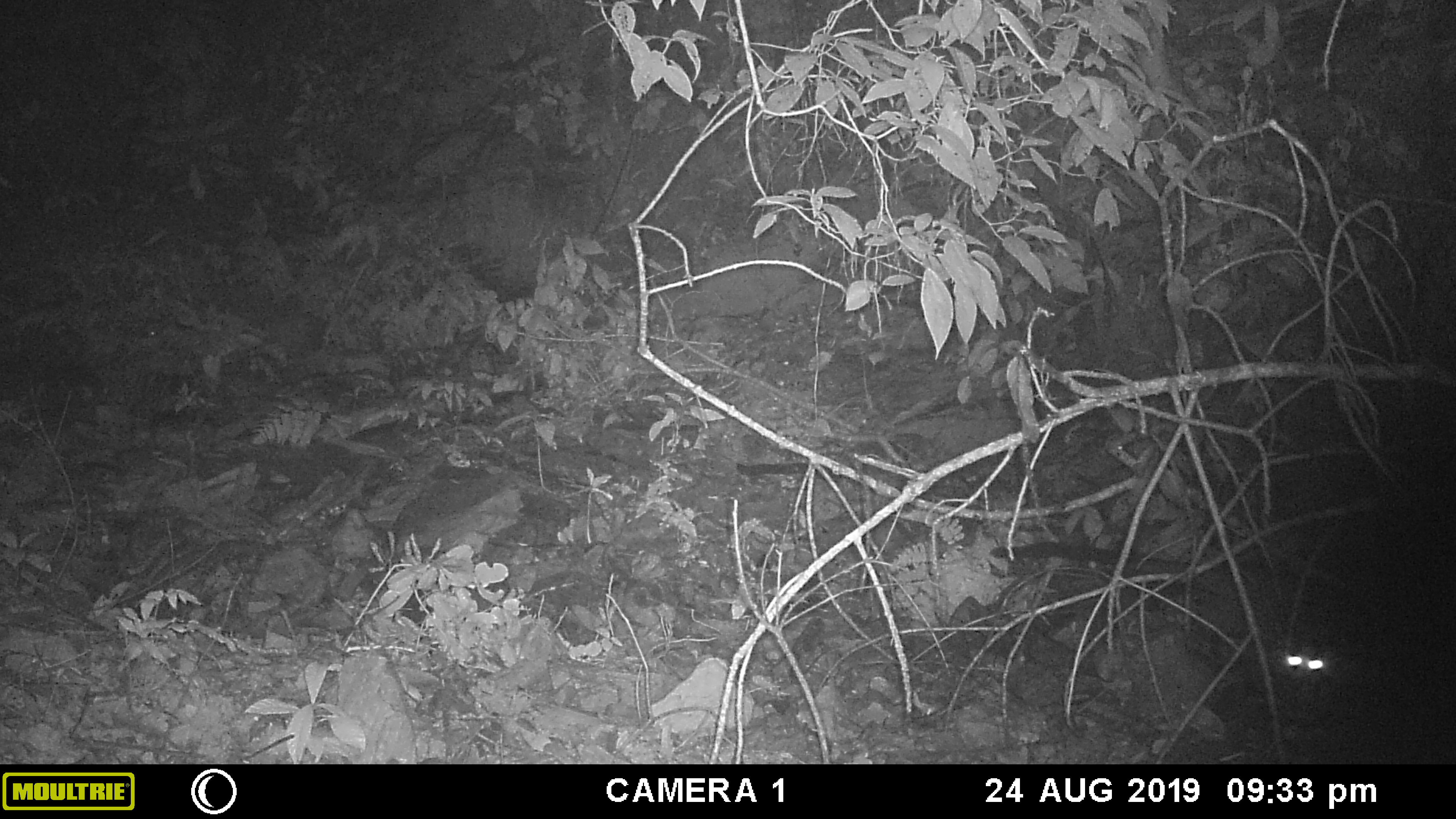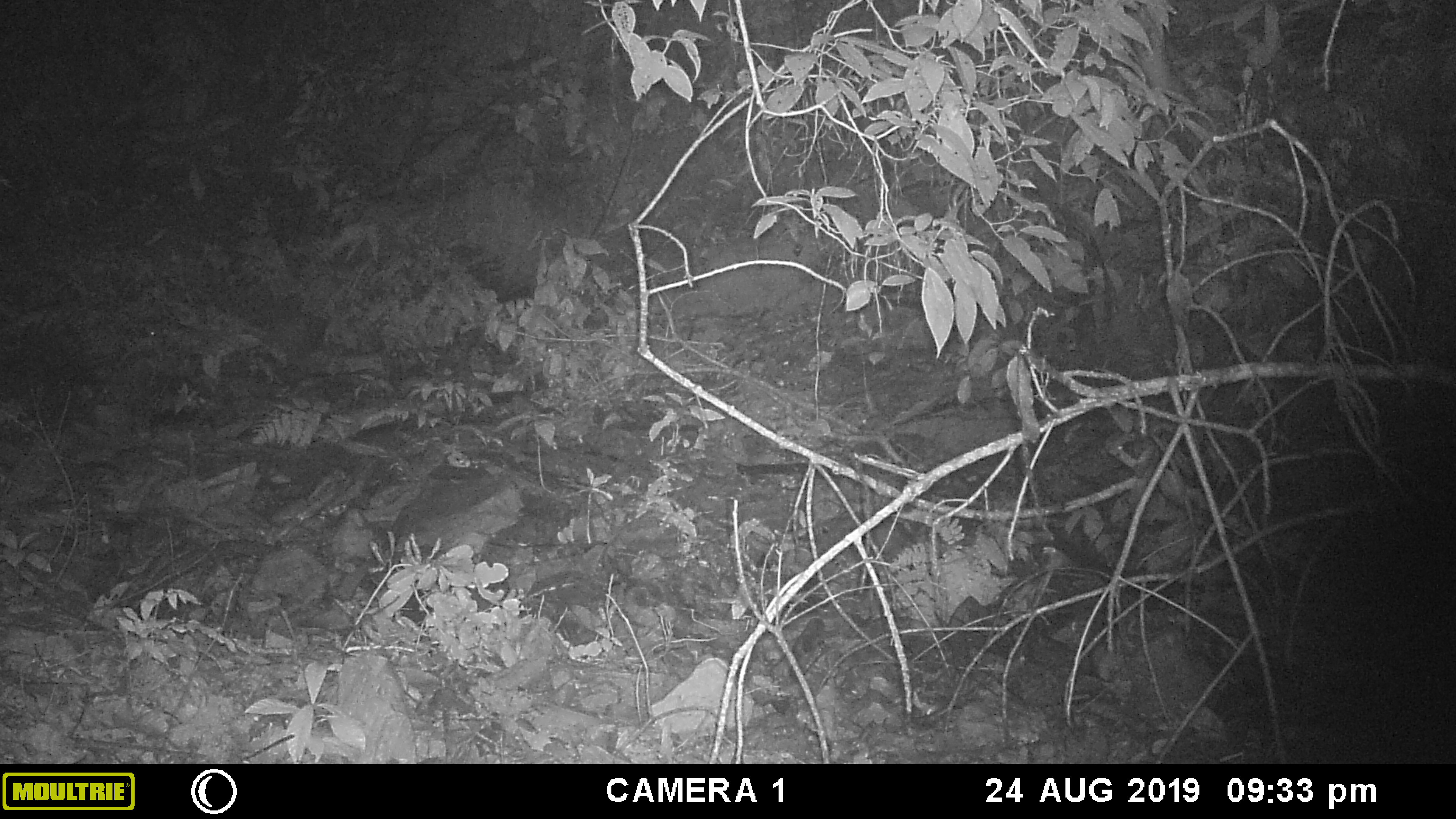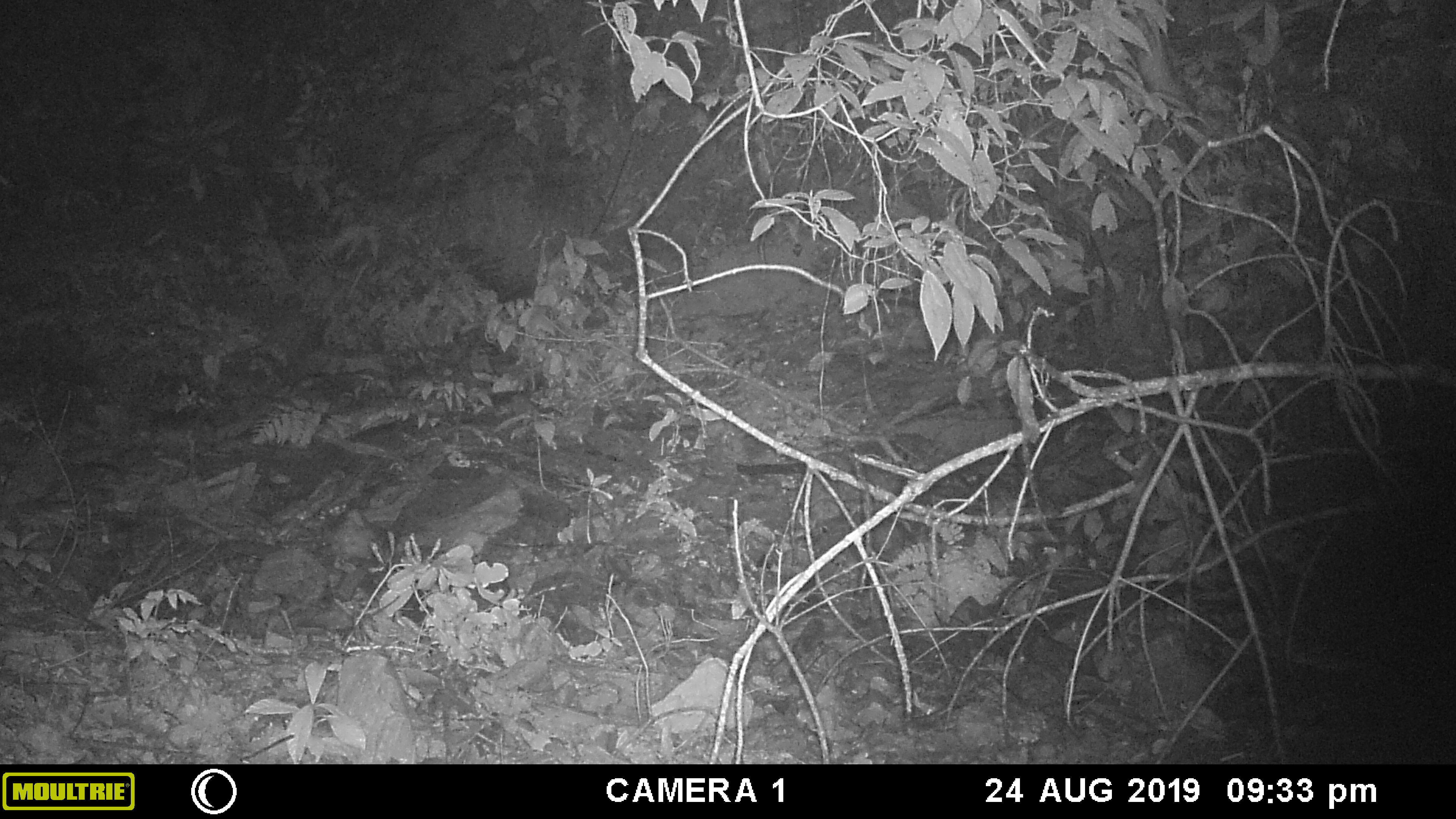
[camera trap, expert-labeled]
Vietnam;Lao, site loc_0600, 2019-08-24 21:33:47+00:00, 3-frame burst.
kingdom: Animalia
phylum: Chordata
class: Mammalia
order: Carnivora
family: Viverridae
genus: Paguma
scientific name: Paguma larvata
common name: masked palm civet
Masked palm civet (Paguma larvata). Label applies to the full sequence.